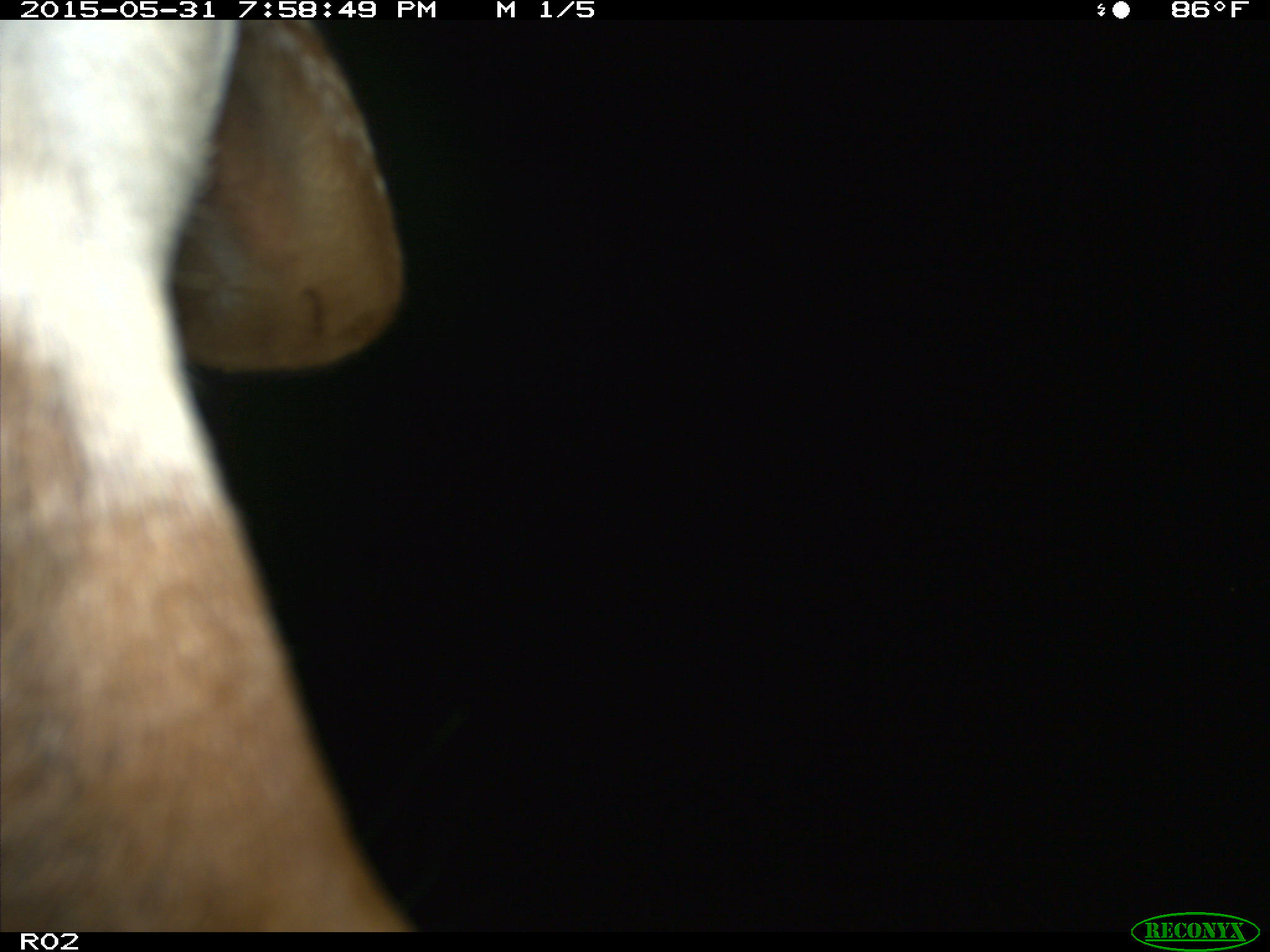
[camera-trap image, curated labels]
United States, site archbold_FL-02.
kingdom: Animalia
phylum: Chordata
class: Mammalia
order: Artiodactyla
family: Bovidae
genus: Bos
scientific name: Bos taurus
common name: domestic cow